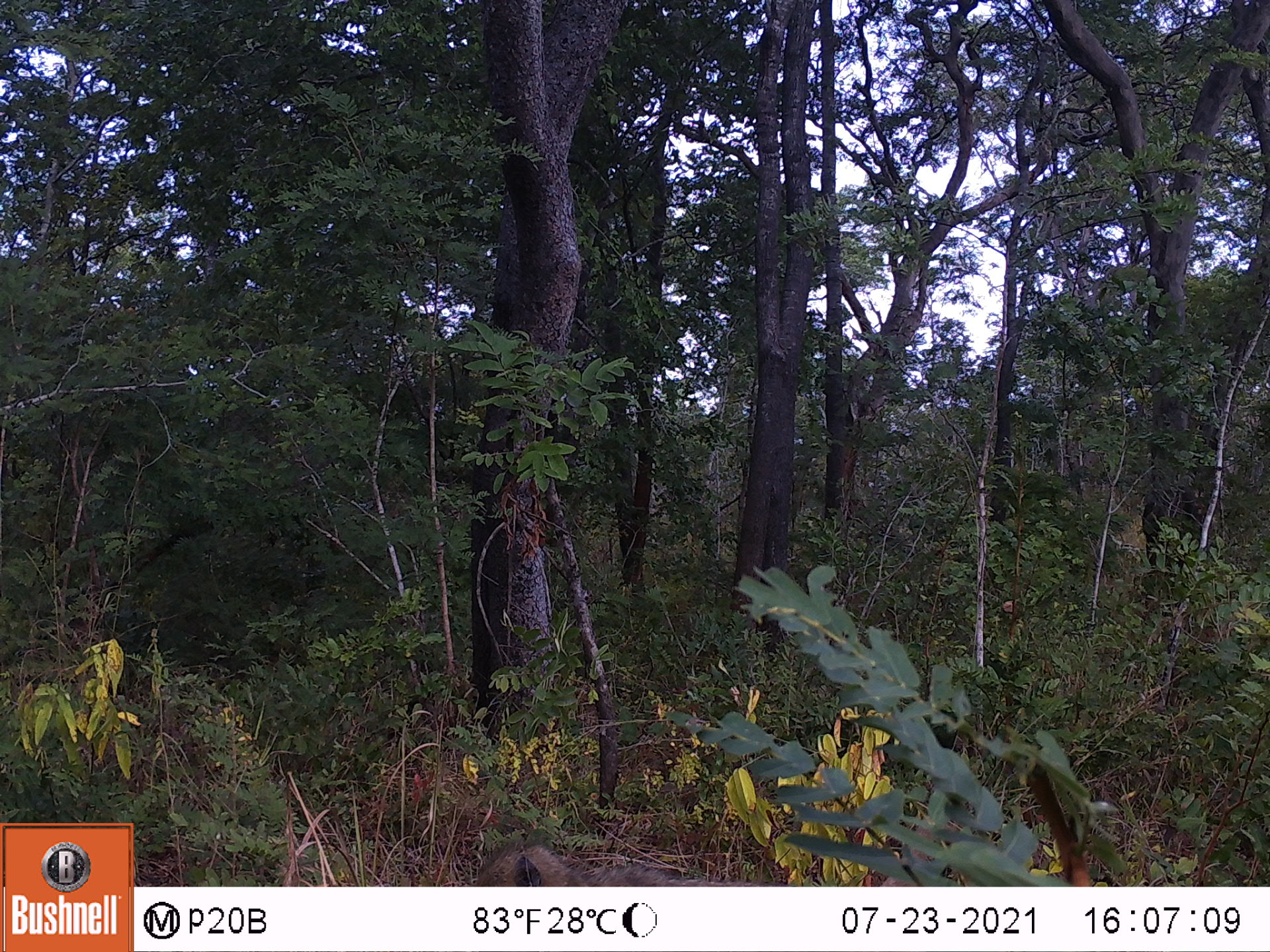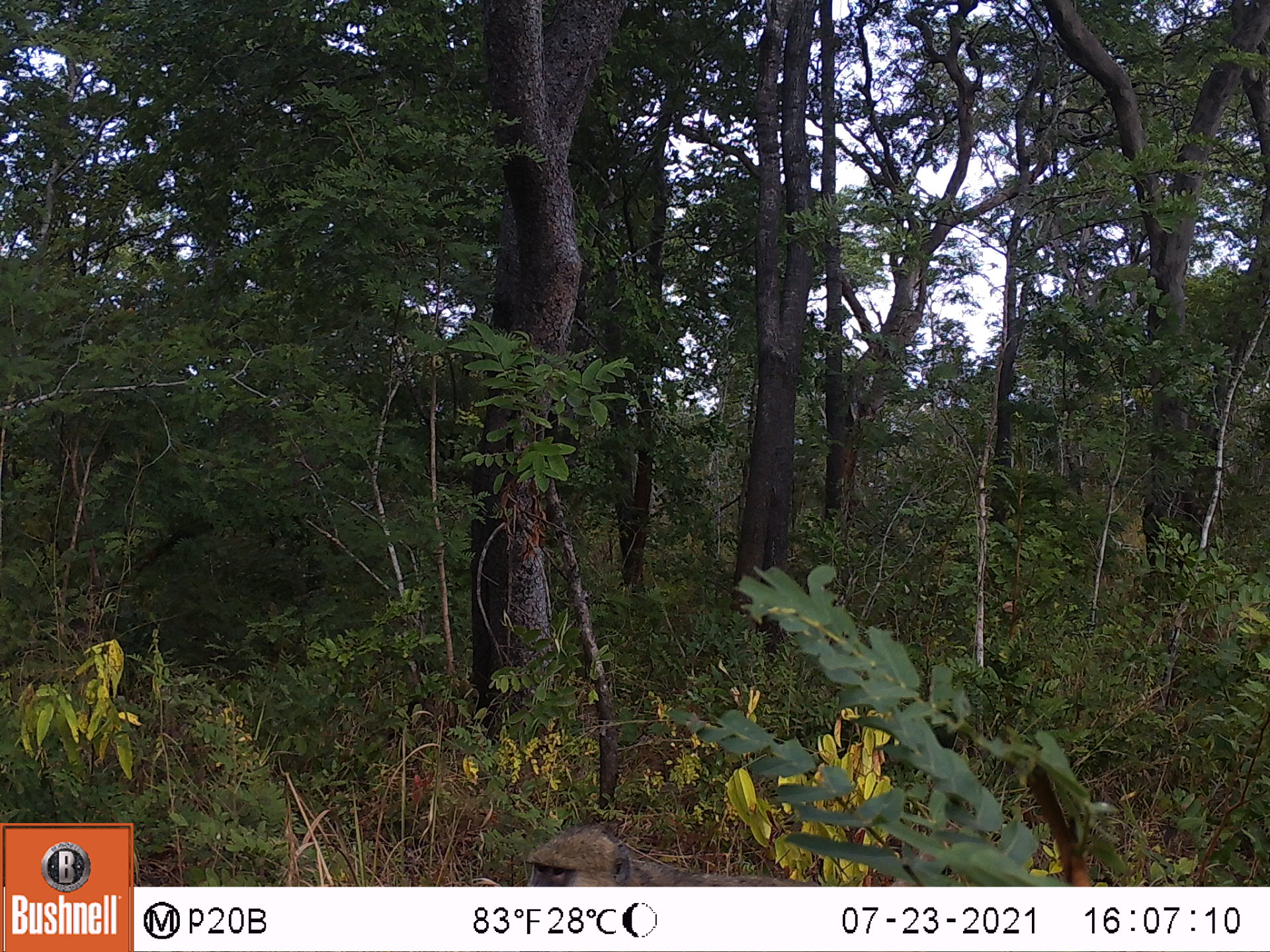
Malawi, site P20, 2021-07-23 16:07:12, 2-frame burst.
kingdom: Animalia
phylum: Chordata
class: Mammalia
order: Primates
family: Cercopithecidae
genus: Papio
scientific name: Papio cynocephalus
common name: yellow baboon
Yellow baboon (Papio cynocephalus), count 1.